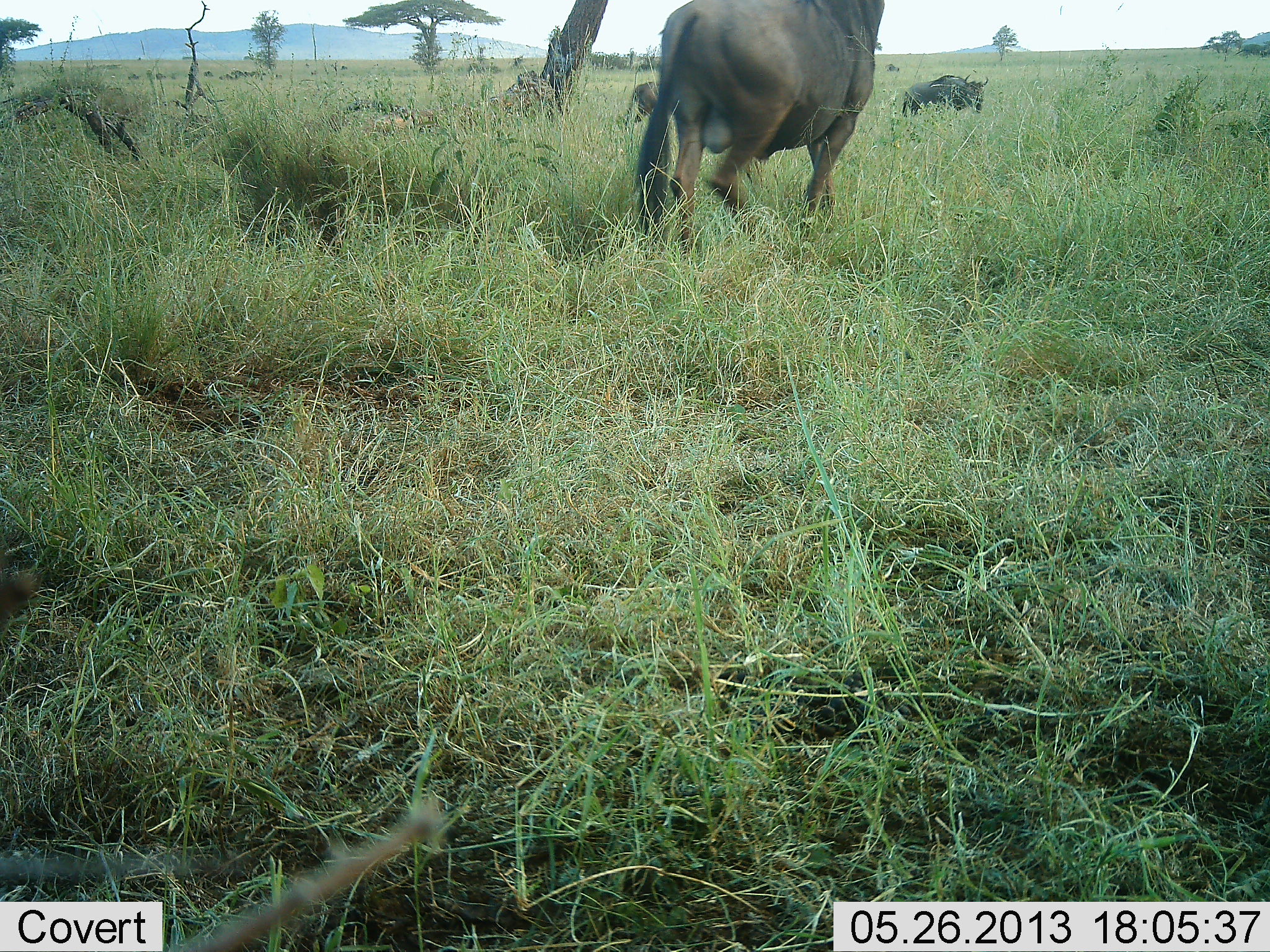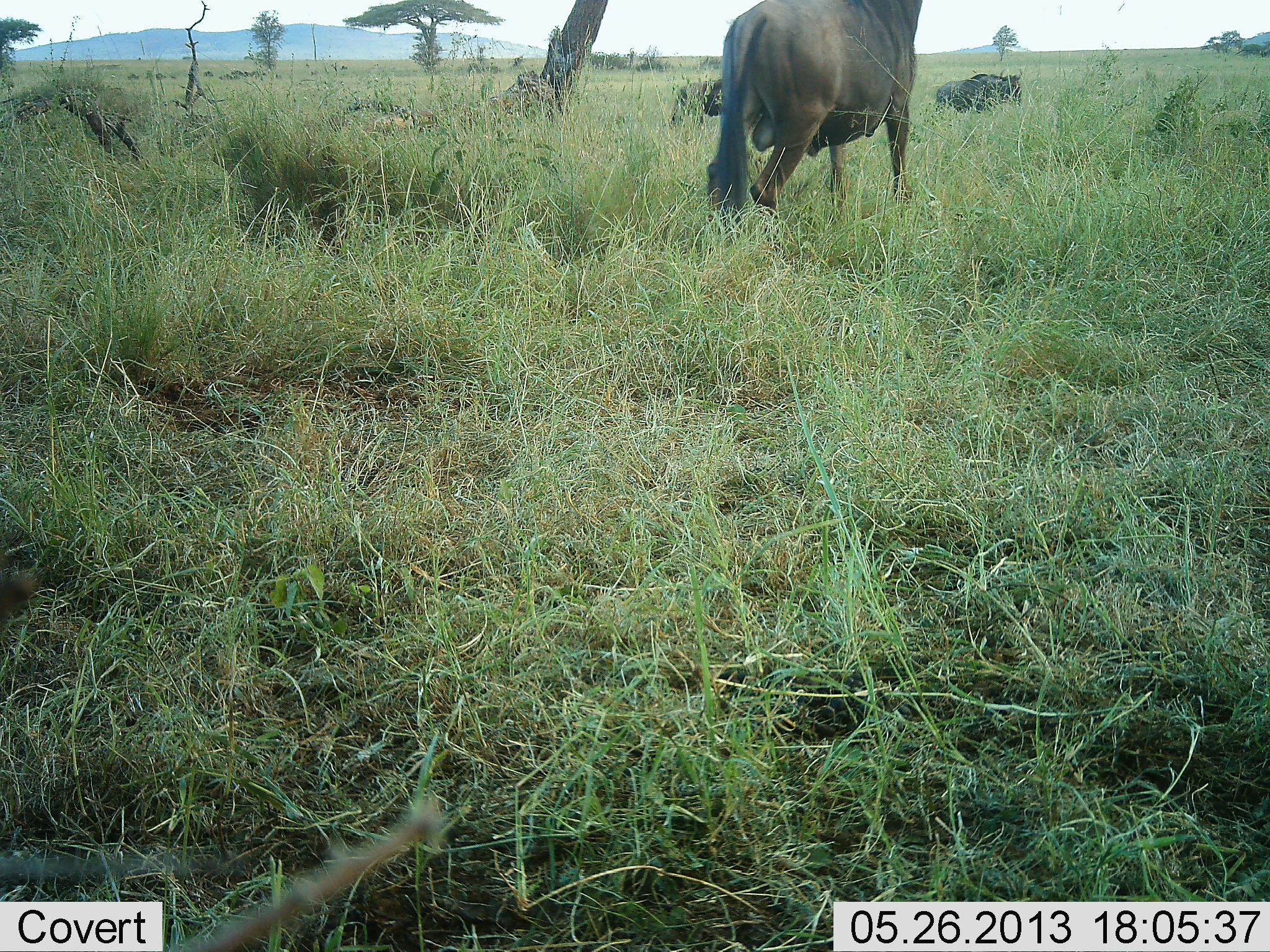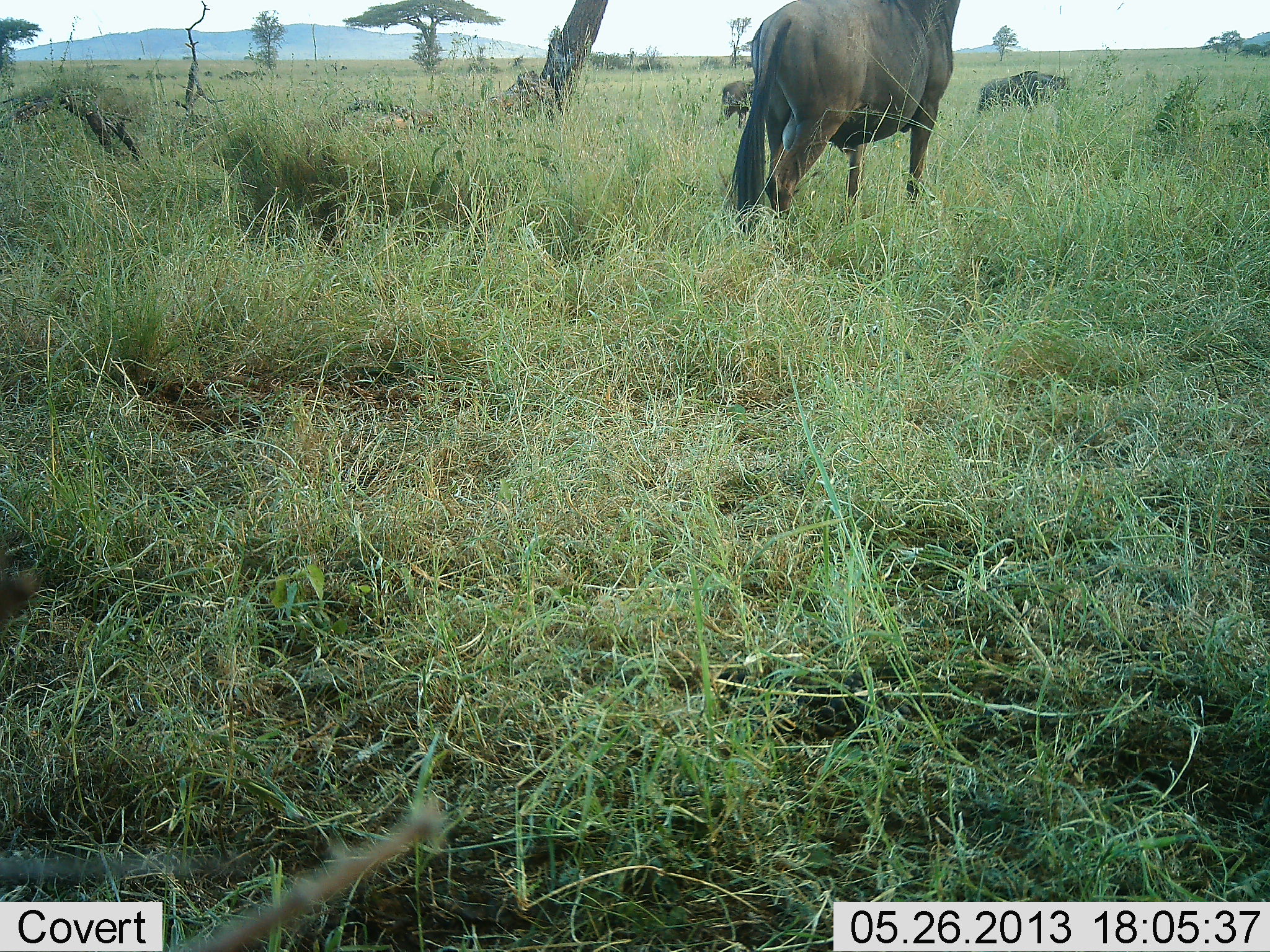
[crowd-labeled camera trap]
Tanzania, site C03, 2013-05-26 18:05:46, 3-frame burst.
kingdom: Animalia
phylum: Chordata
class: Mammalia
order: Artiodactyla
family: Bovidae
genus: Connochaetes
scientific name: Connochaetes taurinus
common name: blue wildebeest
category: wildebeest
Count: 3.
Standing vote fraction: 28%.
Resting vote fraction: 6%.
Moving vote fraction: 83%.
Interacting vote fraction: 0%.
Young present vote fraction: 0%.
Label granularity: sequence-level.